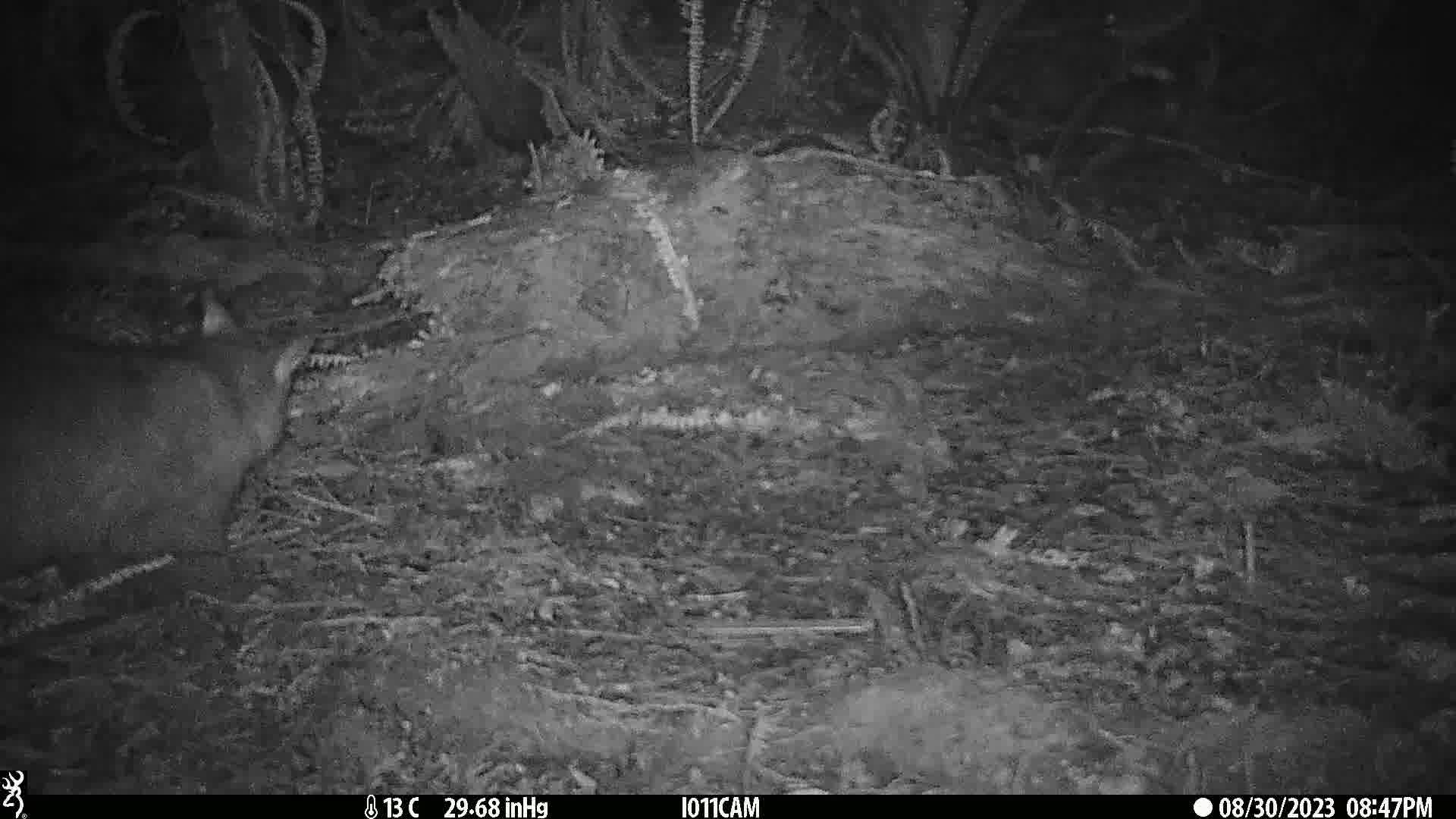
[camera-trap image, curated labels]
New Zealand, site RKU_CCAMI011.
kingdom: Animalia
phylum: Chordata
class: Mammalia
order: Diprotodontia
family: Phalangeridae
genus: Trichosurus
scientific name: Trichosurus vulpecula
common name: common brushtail possum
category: possum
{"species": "possum (common brushtail possum) (Trichosurus vulpecula)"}